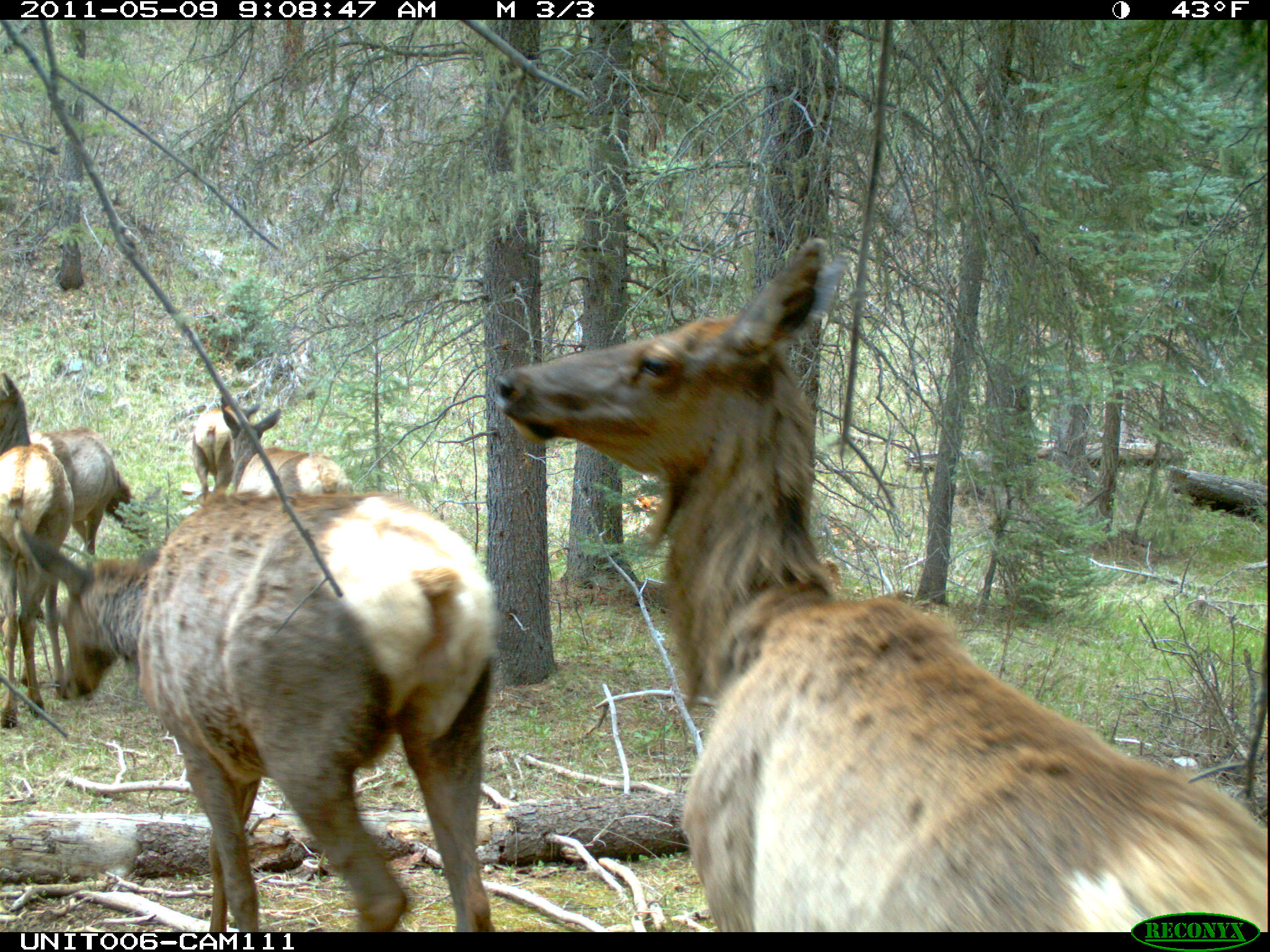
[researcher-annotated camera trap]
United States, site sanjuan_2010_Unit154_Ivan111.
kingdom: Animalia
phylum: Chordata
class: Mammalia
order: Artiodactyla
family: Cervidae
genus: Cervus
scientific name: Cervus elaphus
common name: red deer